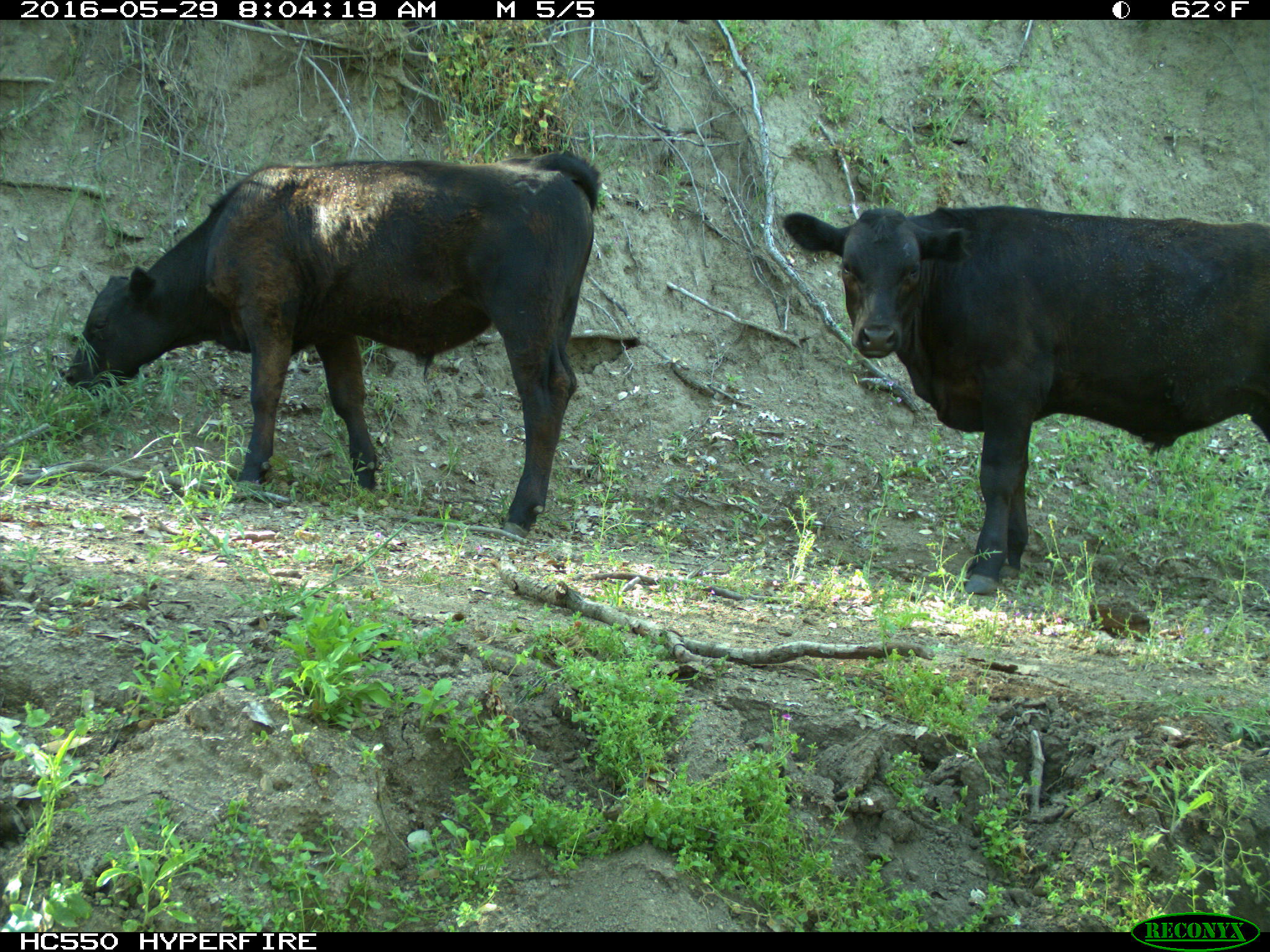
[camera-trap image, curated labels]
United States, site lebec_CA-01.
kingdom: Animalia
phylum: Chordata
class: Mammalia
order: Artiodactyla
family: Bovidae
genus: Bos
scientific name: Bos taurus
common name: domestic cow